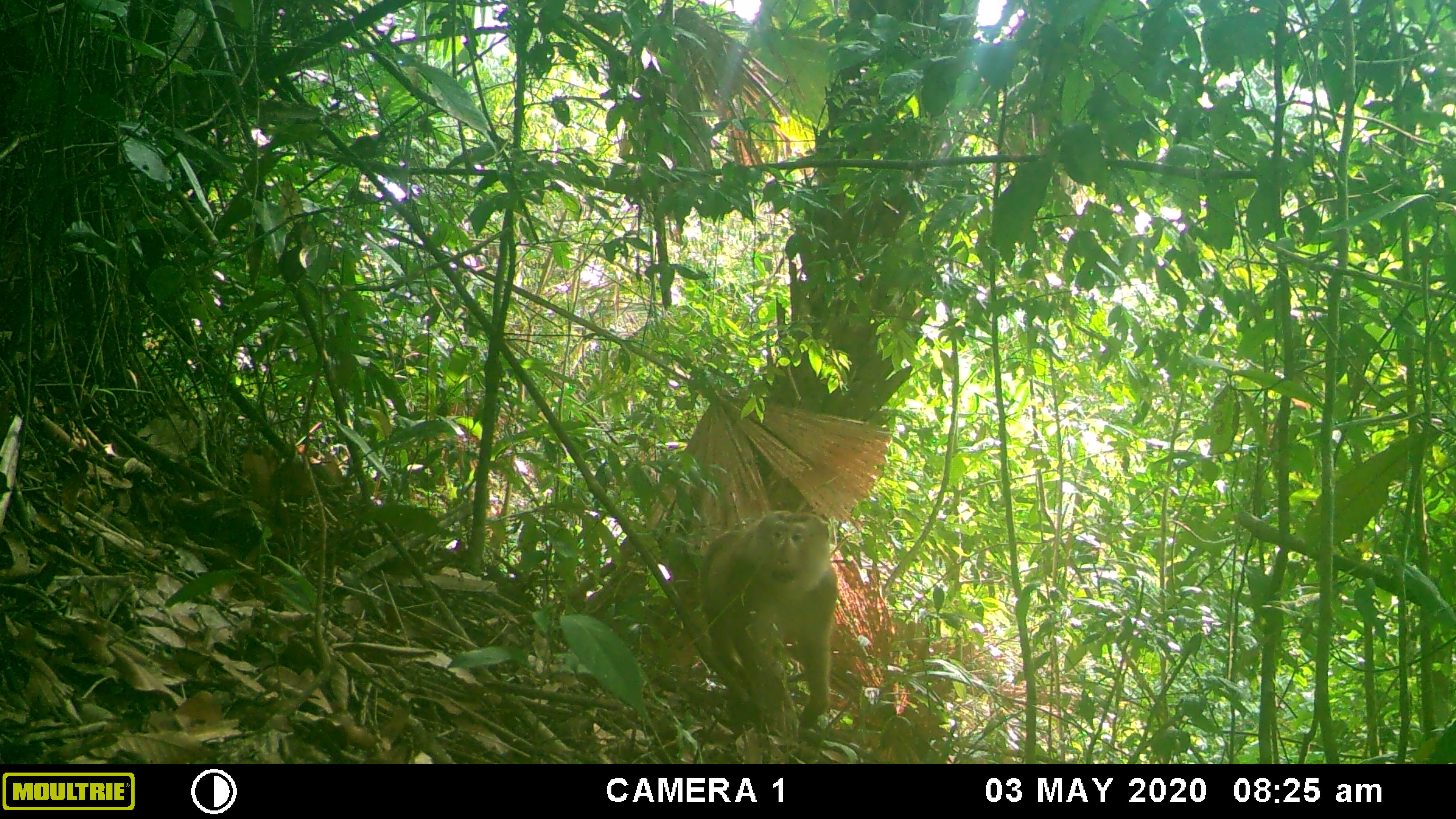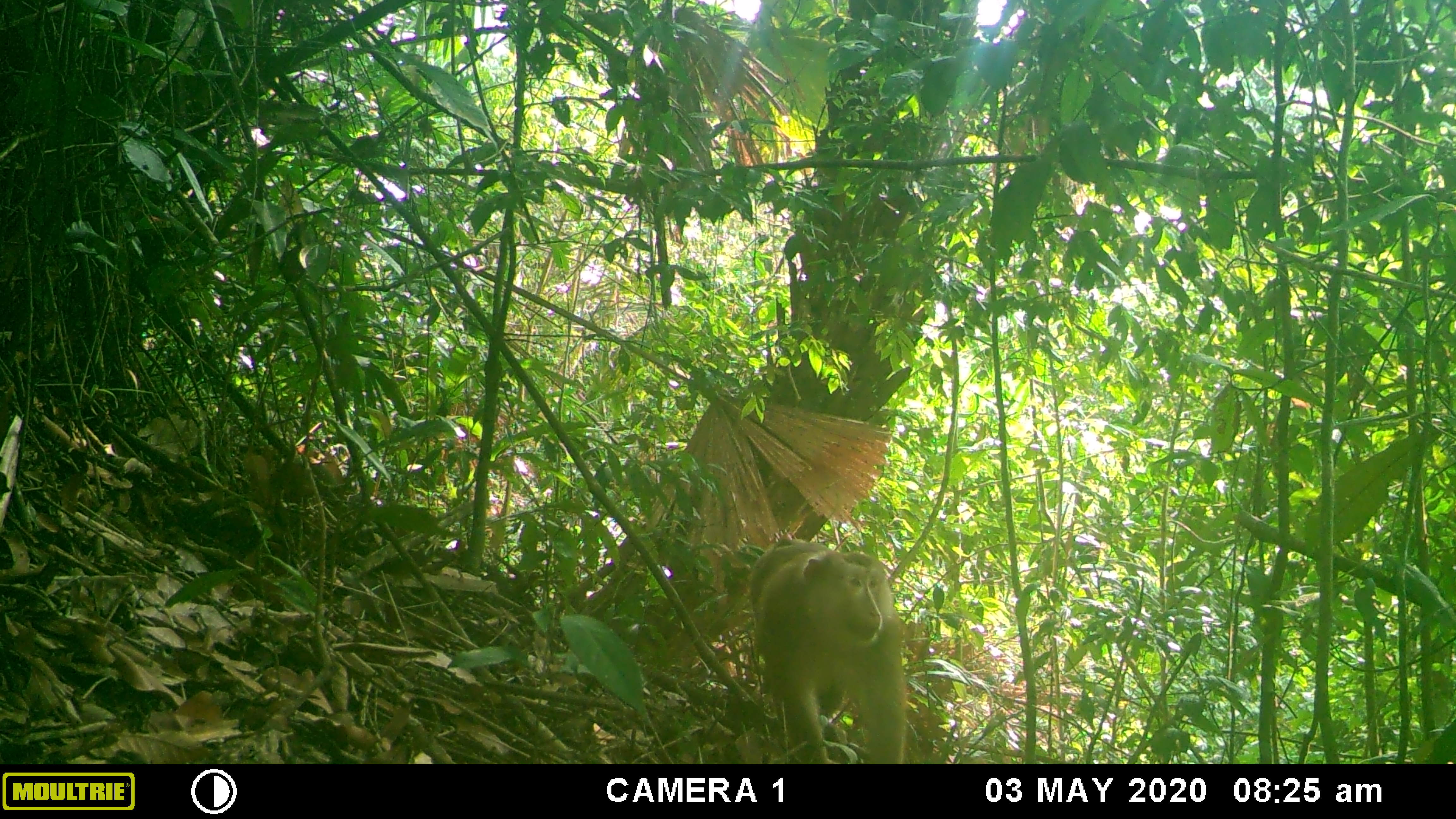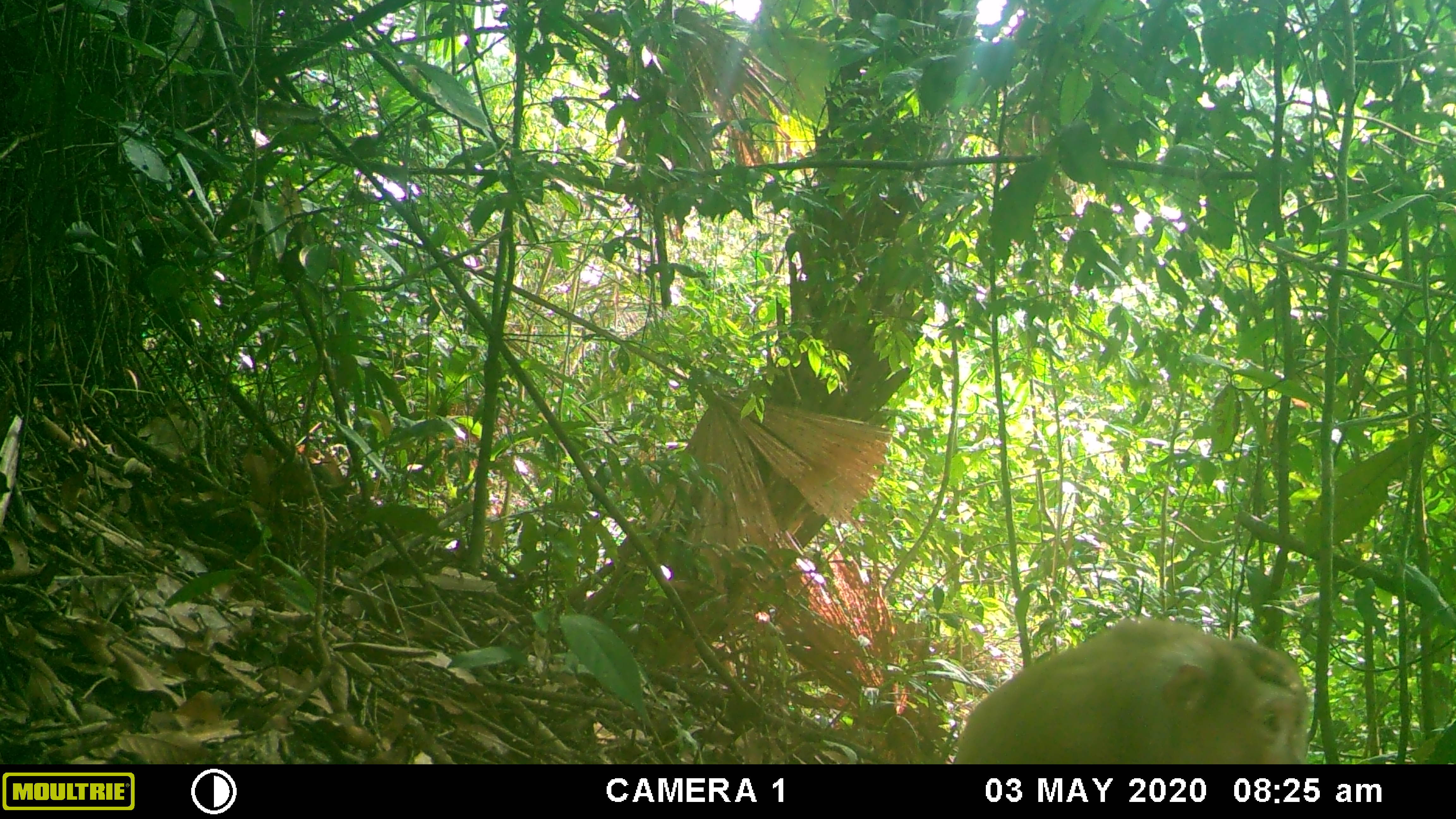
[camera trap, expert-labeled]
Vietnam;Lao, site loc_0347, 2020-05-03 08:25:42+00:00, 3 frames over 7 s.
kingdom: Animalia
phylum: Chordata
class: Mammalia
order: Primates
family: Cercopithecidae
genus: Macaca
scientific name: Macaca nemestrina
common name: pig-tailed macaque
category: pig tailed macaque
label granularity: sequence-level